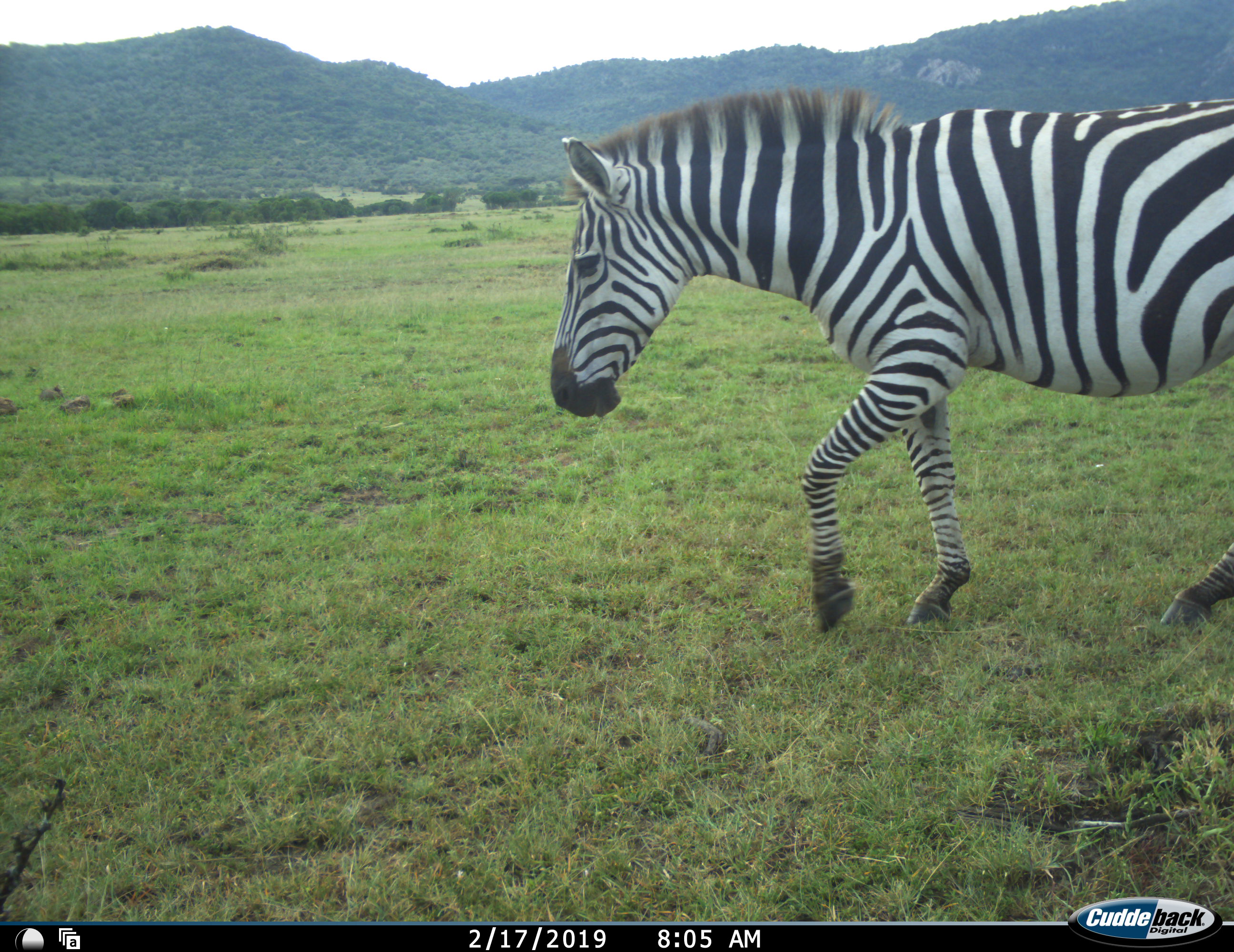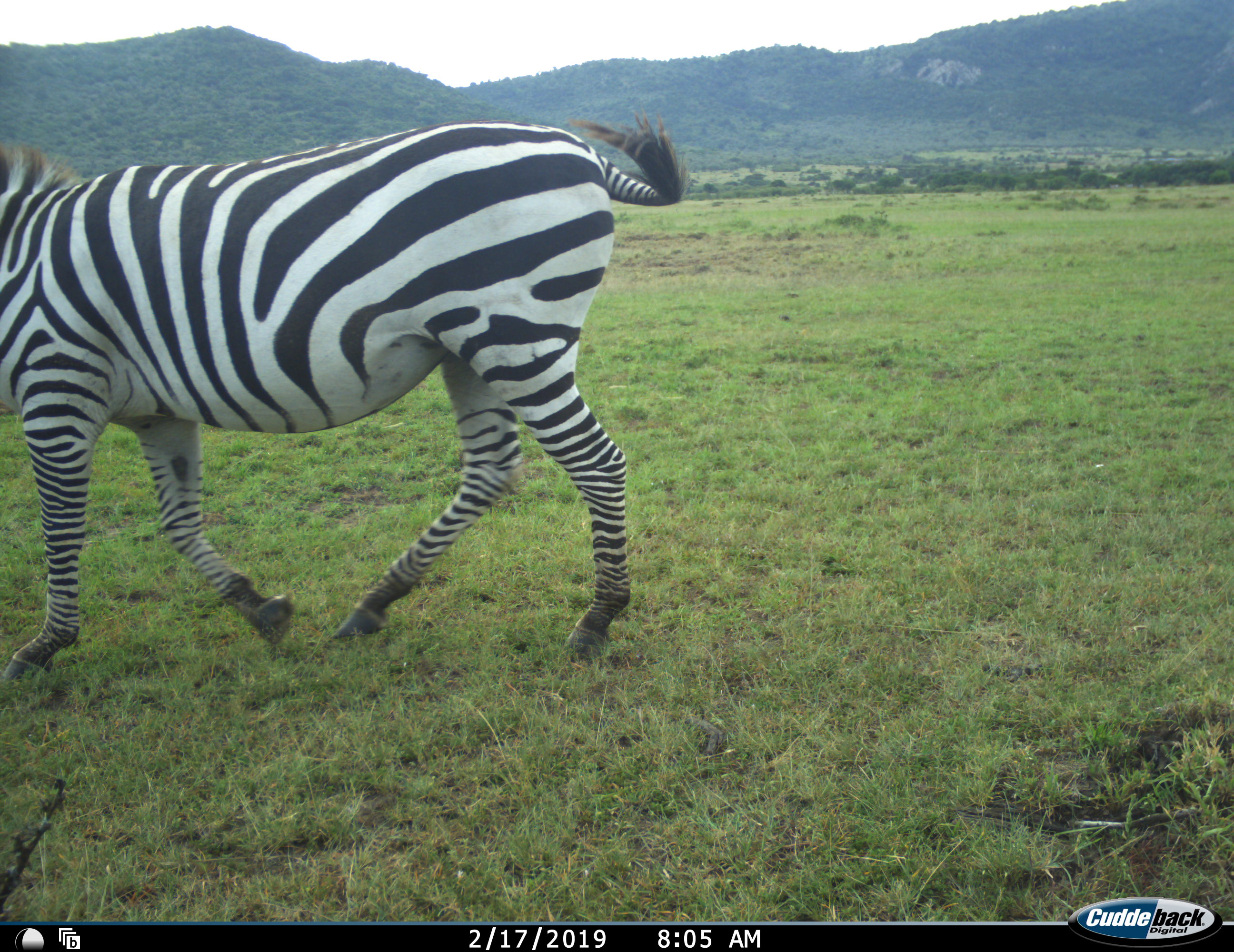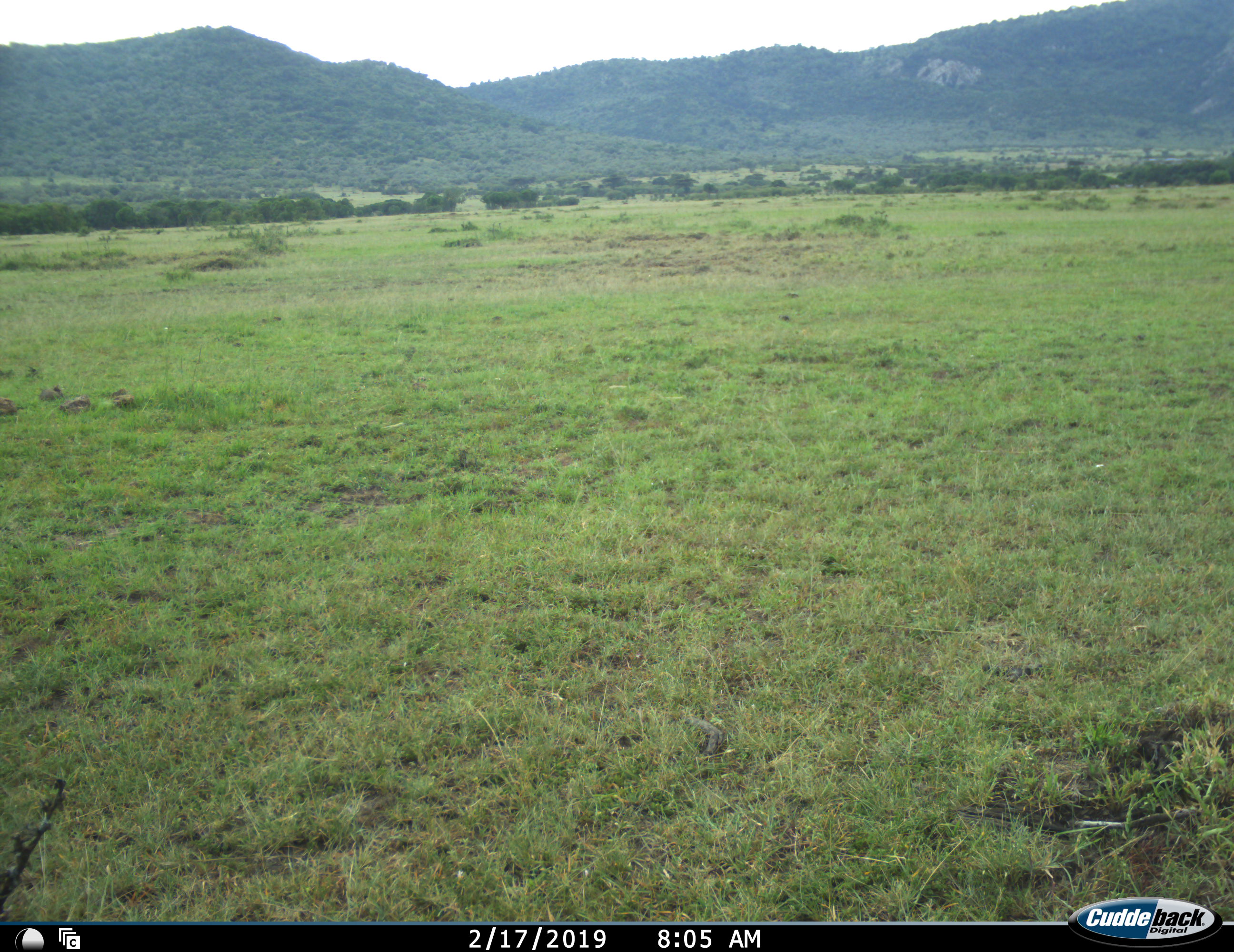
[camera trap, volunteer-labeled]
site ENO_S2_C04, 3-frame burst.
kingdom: Animalia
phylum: Chordata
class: Mammalia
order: Perissodactyla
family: Equidae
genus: Equus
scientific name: Equus quagga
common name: plains zebra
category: zebraplains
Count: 1.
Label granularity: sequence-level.